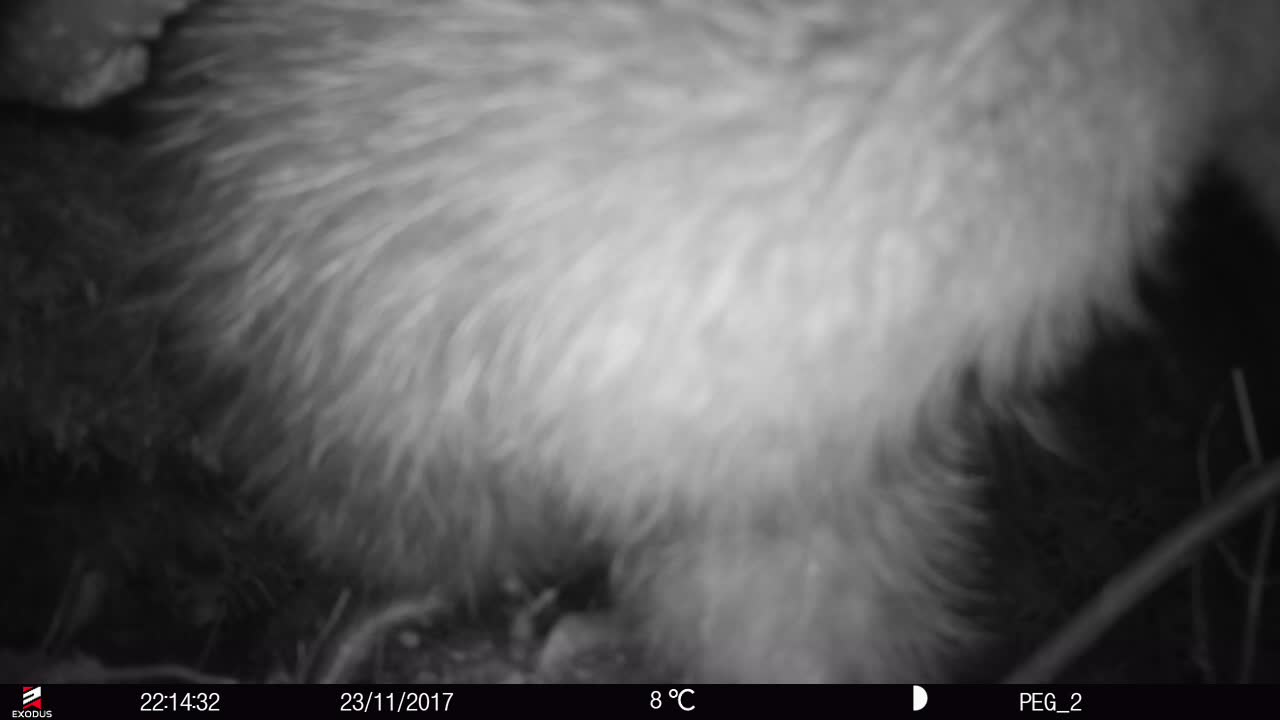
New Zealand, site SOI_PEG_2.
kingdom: Animalia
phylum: Chordata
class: Aves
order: Apterygiformes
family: Apterygidae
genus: Apteryx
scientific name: Apteryx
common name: kiwi